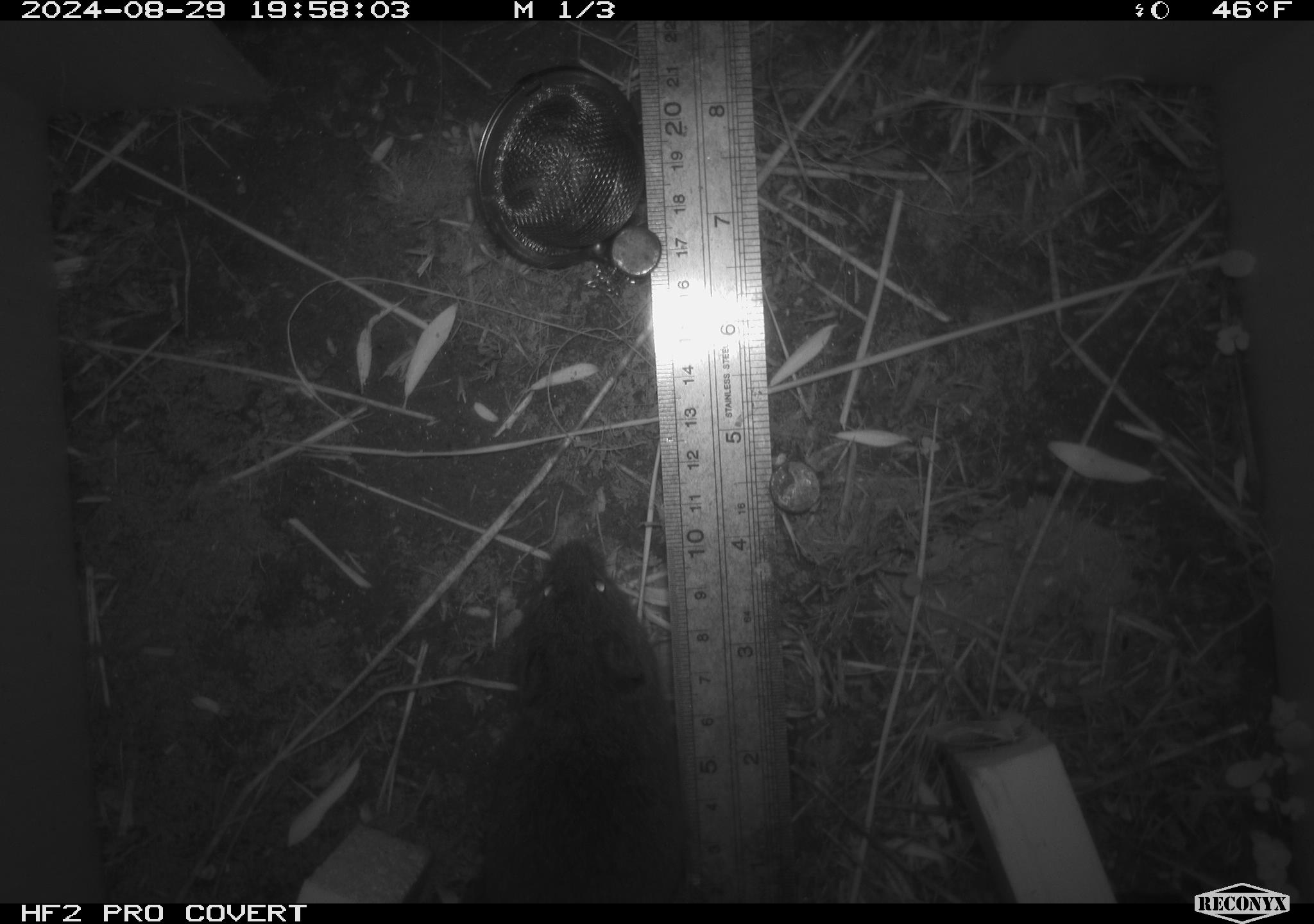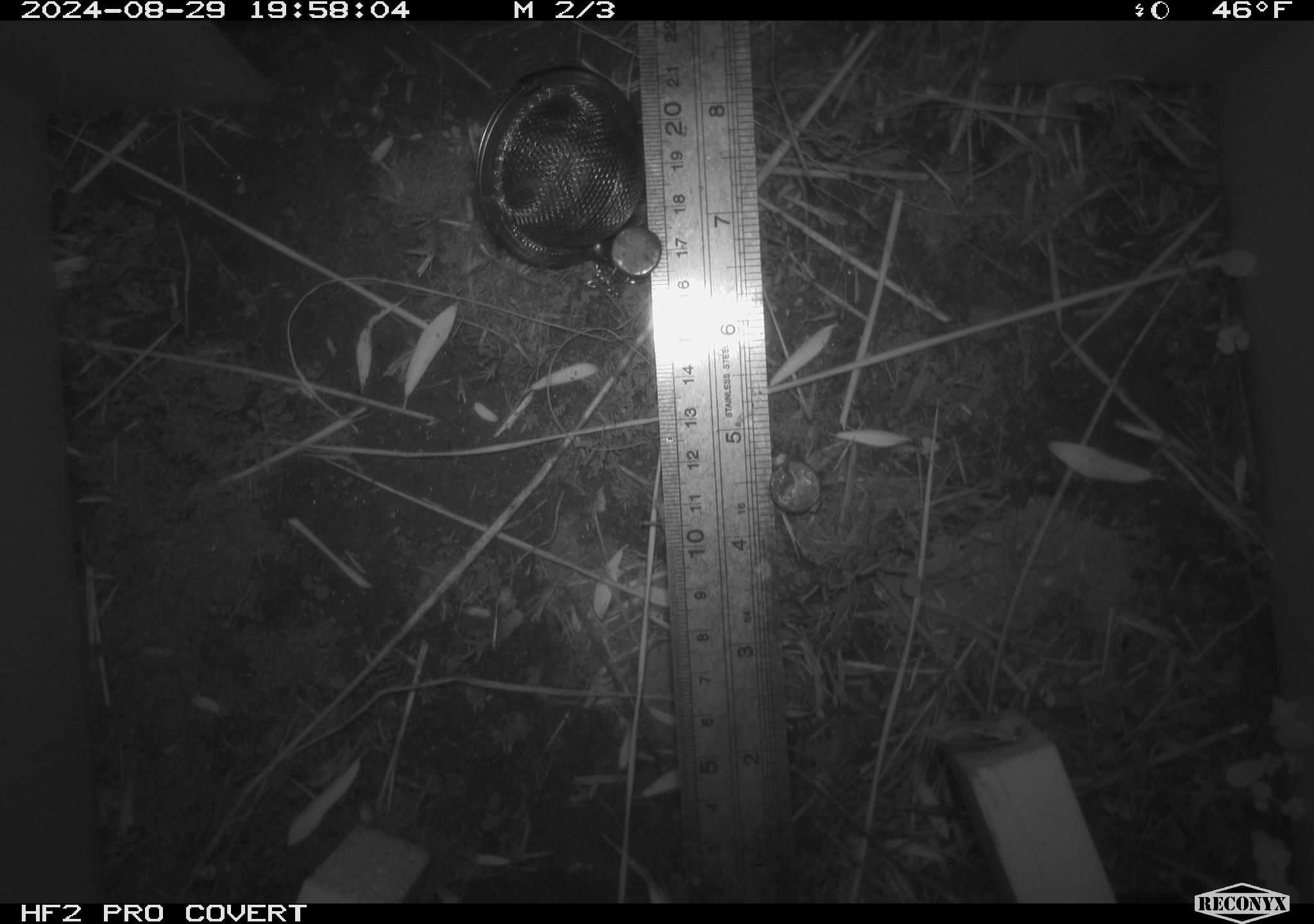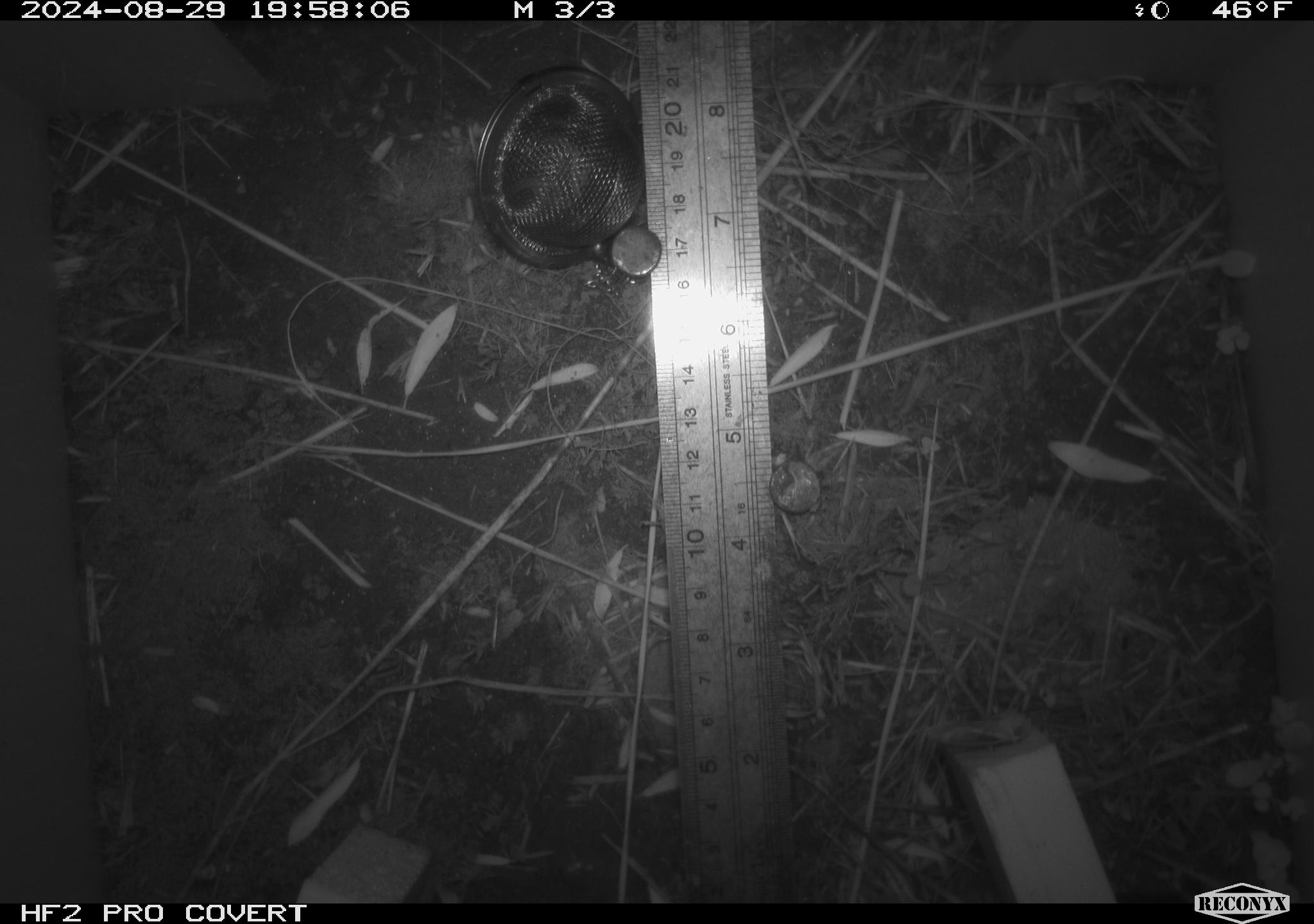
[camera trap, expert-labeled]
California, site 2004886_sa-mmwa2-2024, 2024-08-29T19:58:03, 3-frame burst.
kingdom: Animalia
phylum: Chordata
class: Mammalia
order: Rodentia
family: Cricetidae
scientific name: Arvicolinae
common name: voles, lemmings, and muskrats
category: arvicolinae subfamily